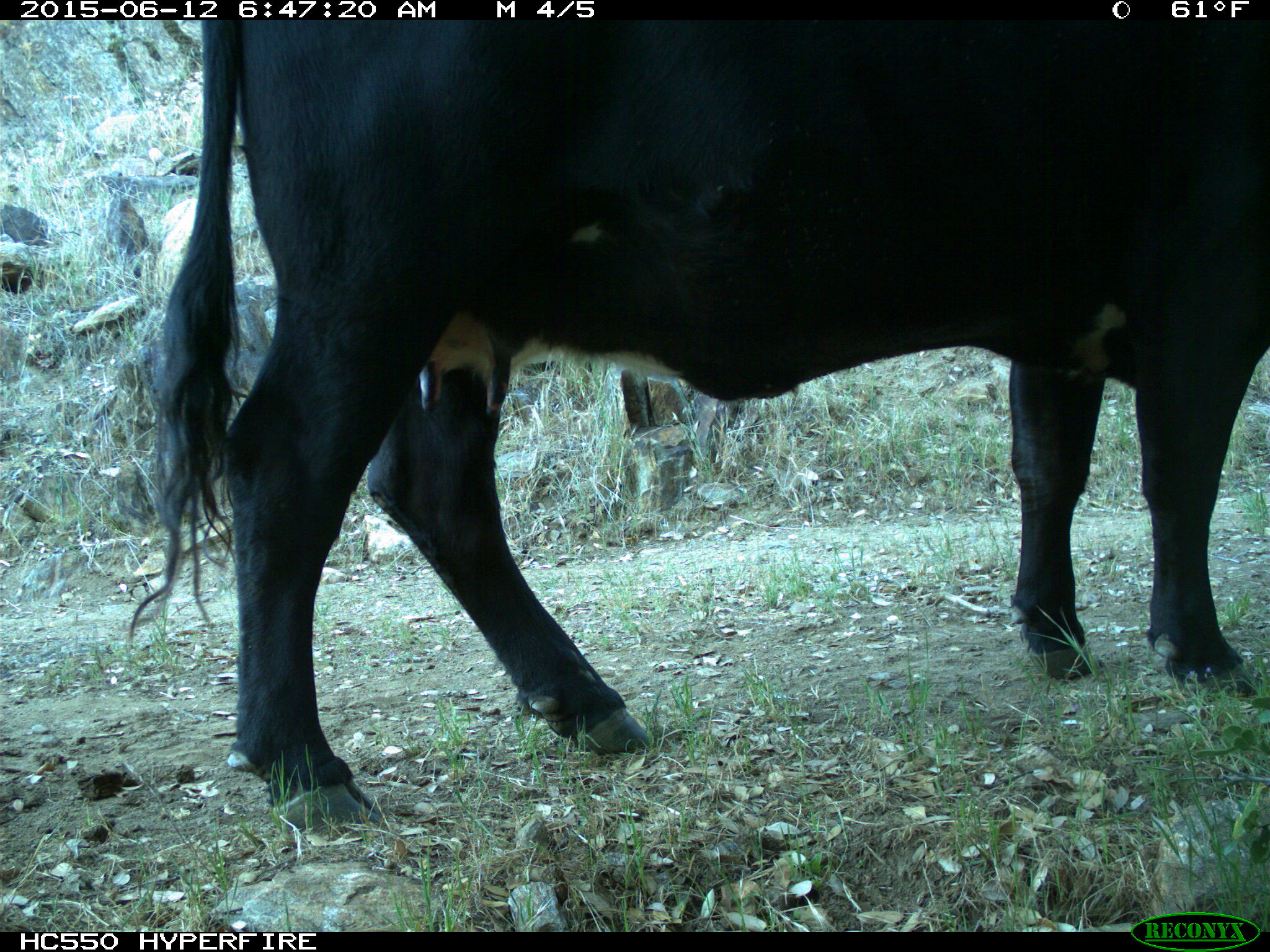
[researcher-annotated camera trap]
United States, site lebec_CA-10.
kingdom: Animalia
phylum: Chordata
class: Mammalia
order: Artiodactyla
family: Bovidae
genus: Bos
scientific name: Bos taurus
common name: domestic cow